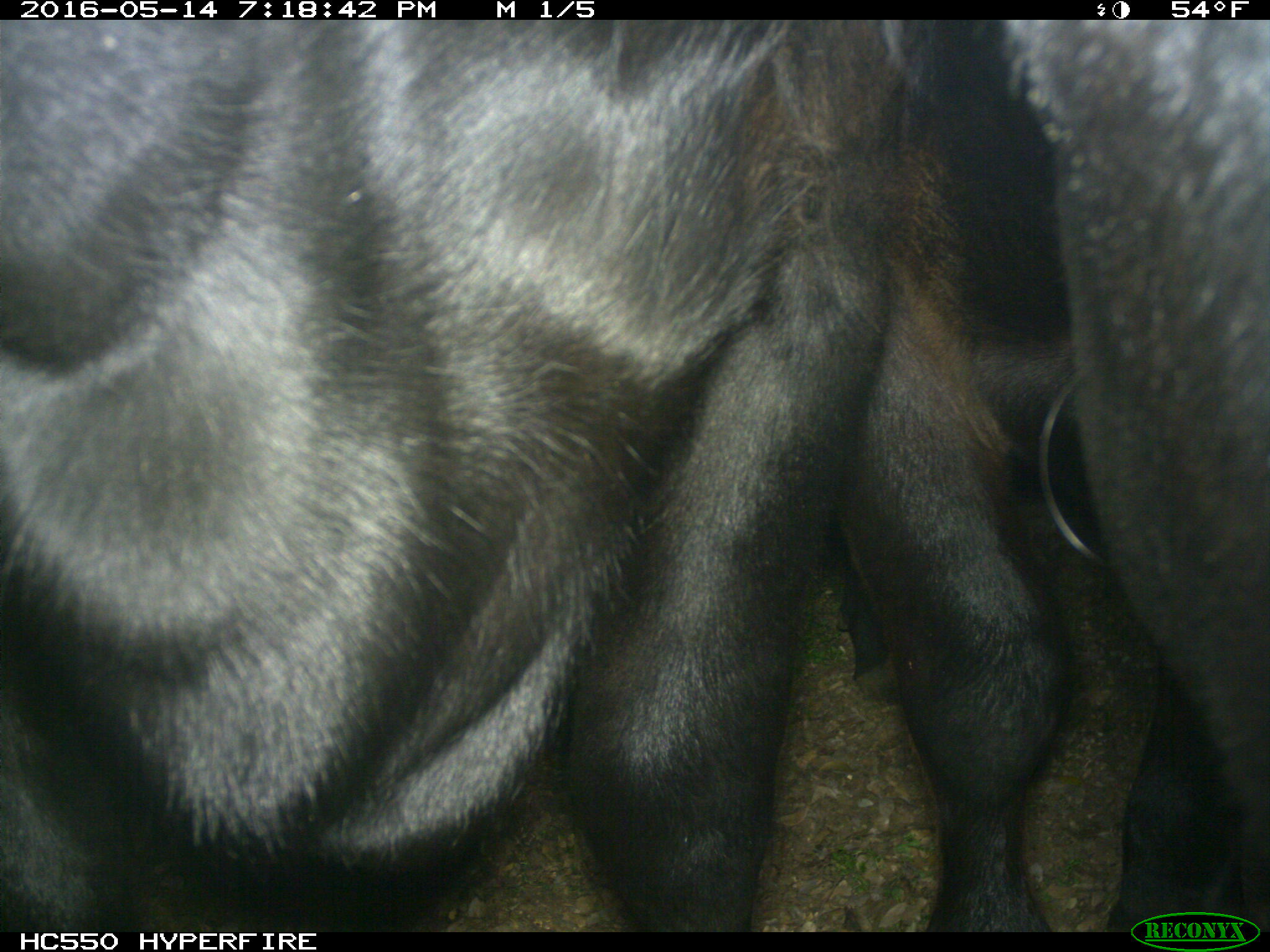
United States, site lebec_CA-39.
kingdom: Animalia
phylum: Chordata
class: Mammalia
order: Artiodactyla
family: Bovidae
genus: Bos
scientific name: Bos taurus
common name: domestic cow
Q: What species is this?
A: Bos taurus (domestic cow).